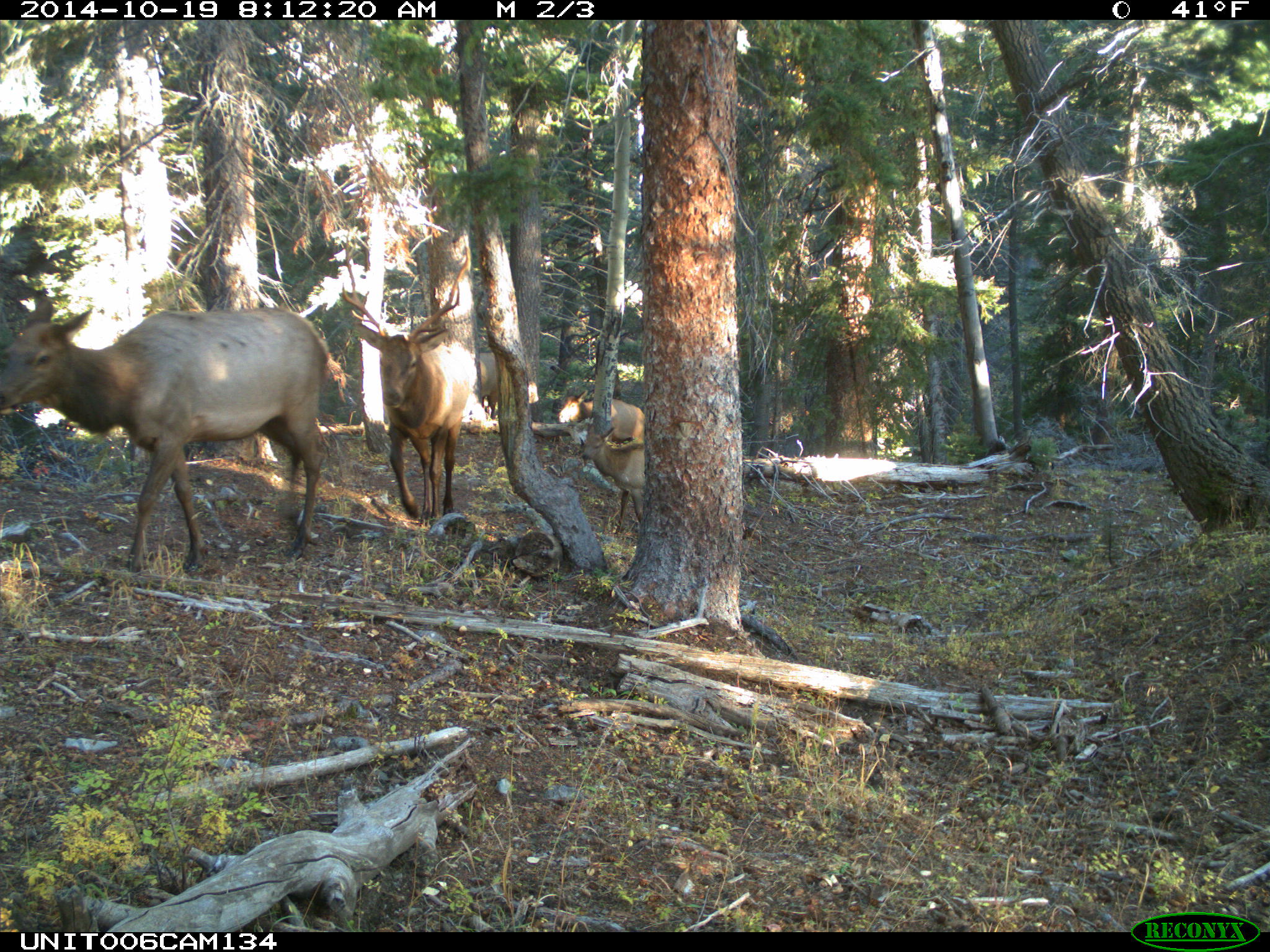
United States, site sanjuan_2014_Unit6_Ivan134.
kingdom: Animalia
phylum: Chordata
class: Mammalia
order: Artiodactyla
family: Cervidae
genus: Cervus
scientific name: Cervus elaphus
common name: red deer